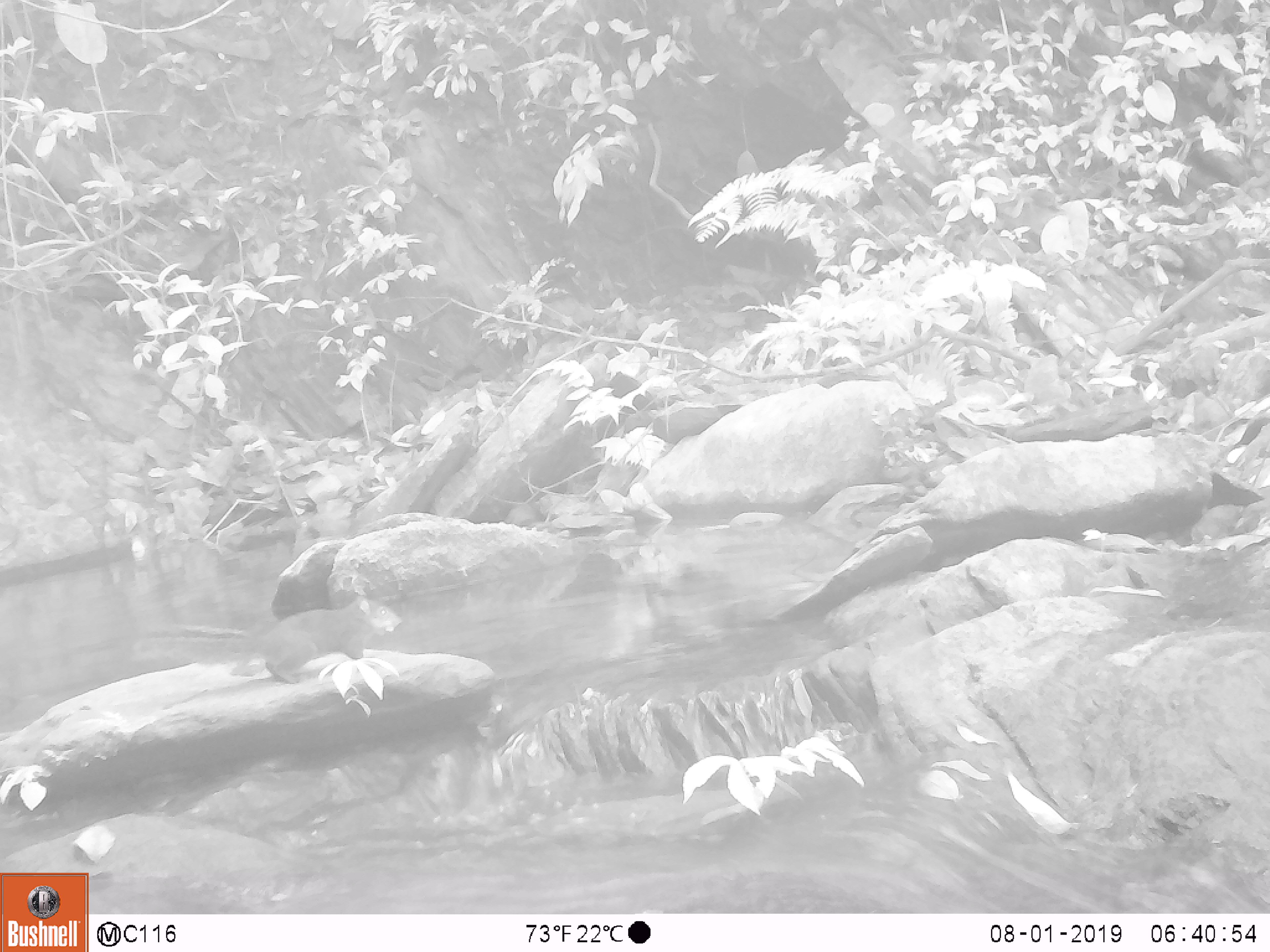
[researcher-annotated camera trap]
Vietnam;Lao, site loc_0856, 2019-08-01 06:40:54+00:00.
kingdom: Animalia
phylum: Chordata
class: Mammalia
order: Rodentia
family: Sciuridae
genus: Dremomys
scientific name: Dremomys rufigenis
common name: red-cheeked squirrel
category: red cheeked squirrel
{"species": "red cheeked squirrel (red-cheeked squirrel) (Dremomys rufigenis)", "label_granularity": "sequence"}